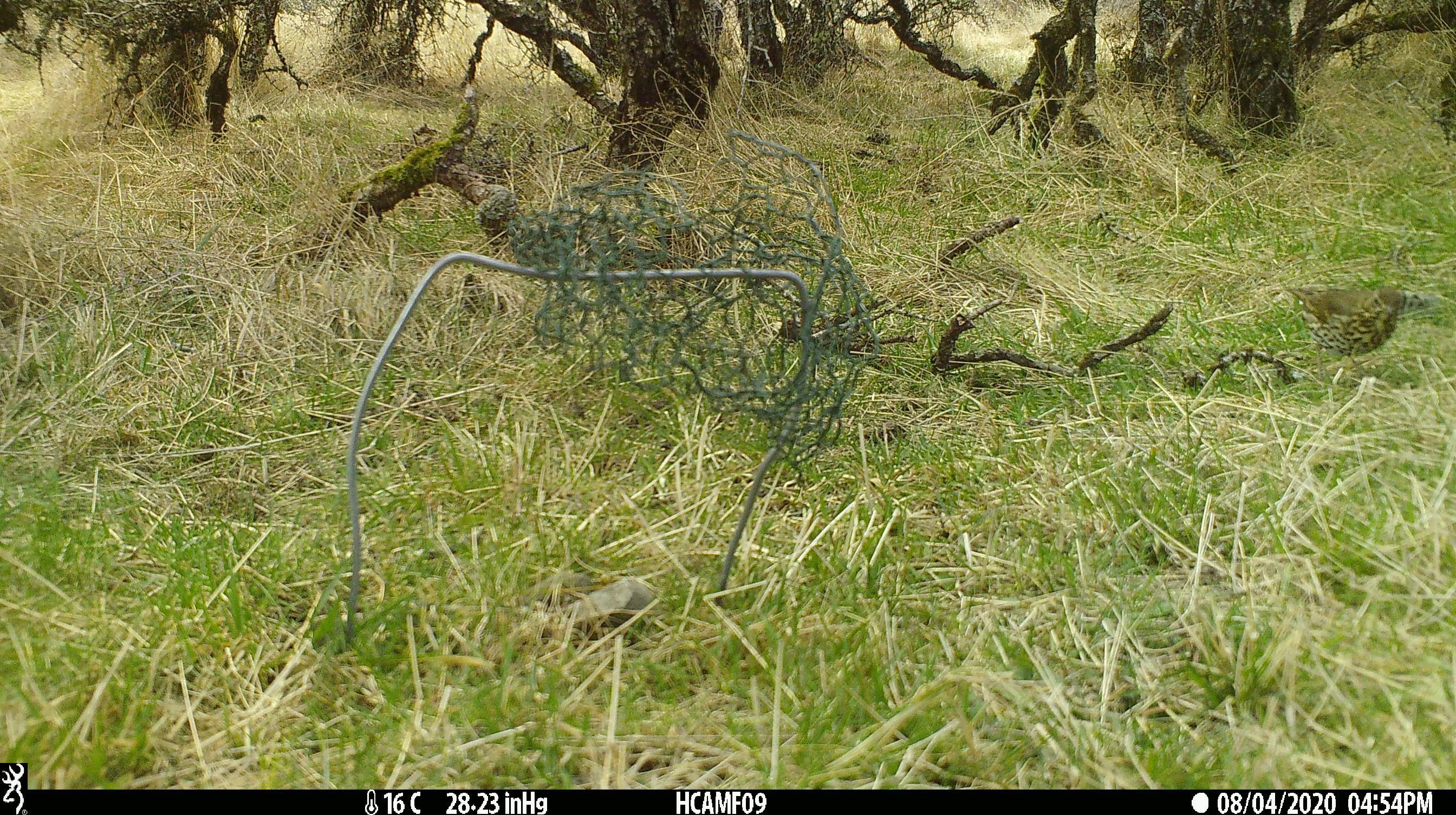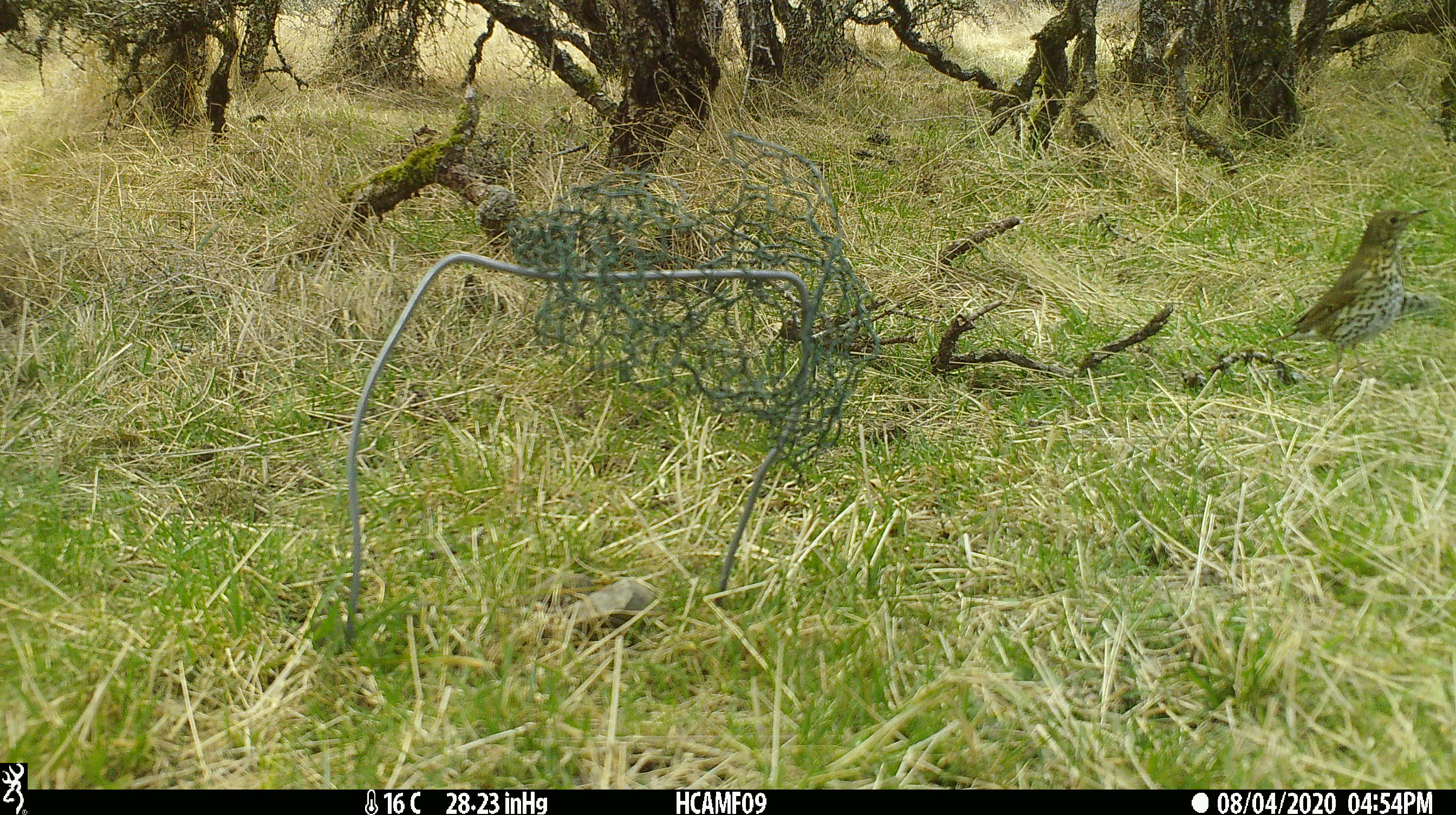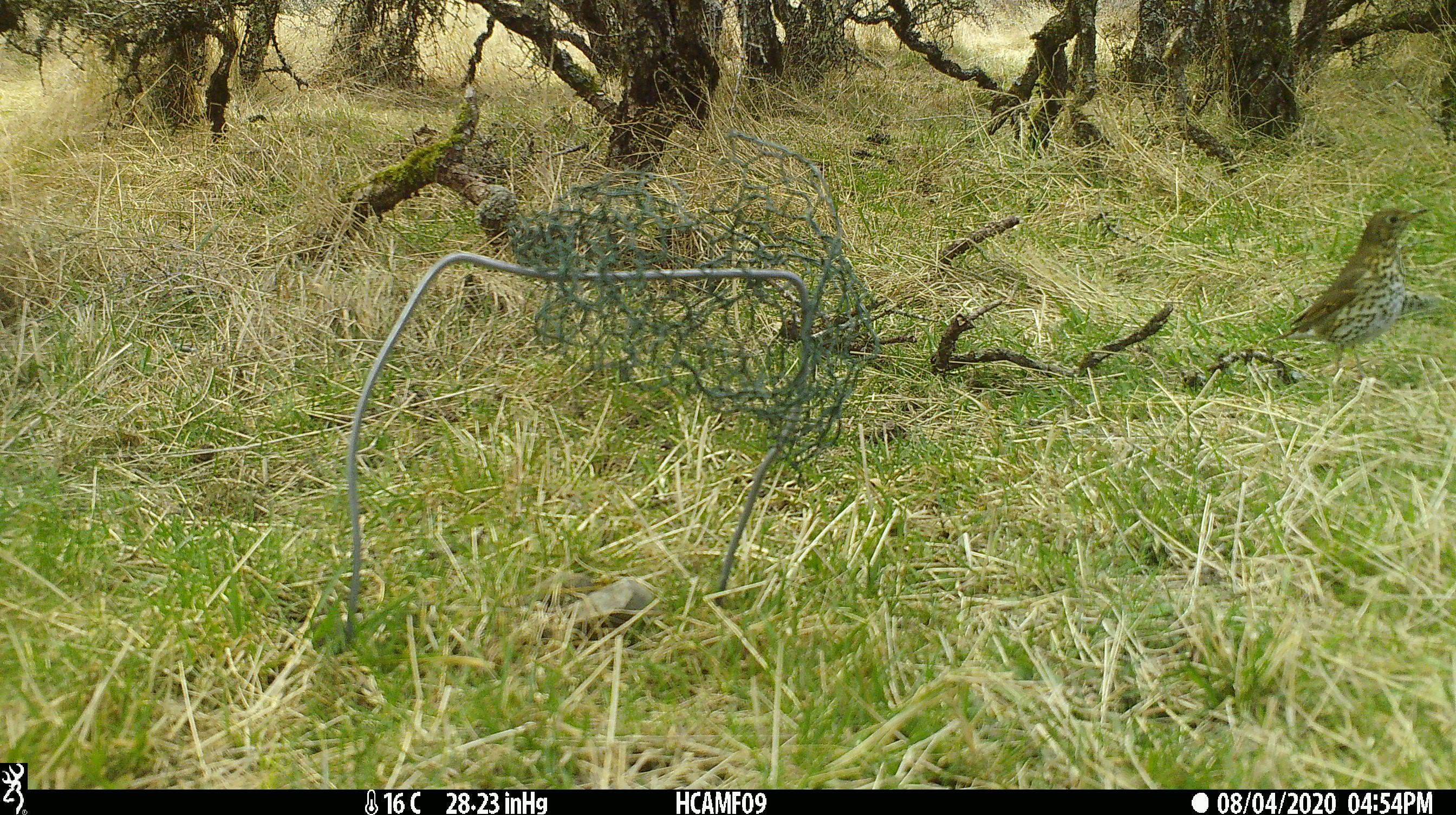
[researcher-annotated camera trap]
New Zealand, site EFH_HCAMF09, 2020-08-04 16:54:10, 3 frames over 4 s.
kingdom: Animalia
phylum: Chordata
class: Aves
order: Passeriformes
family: Turdidae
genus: Turdus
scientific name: Turdus philomelos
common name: song thrush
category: thrush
Thrush (song thrush) (Turdus philomelos).